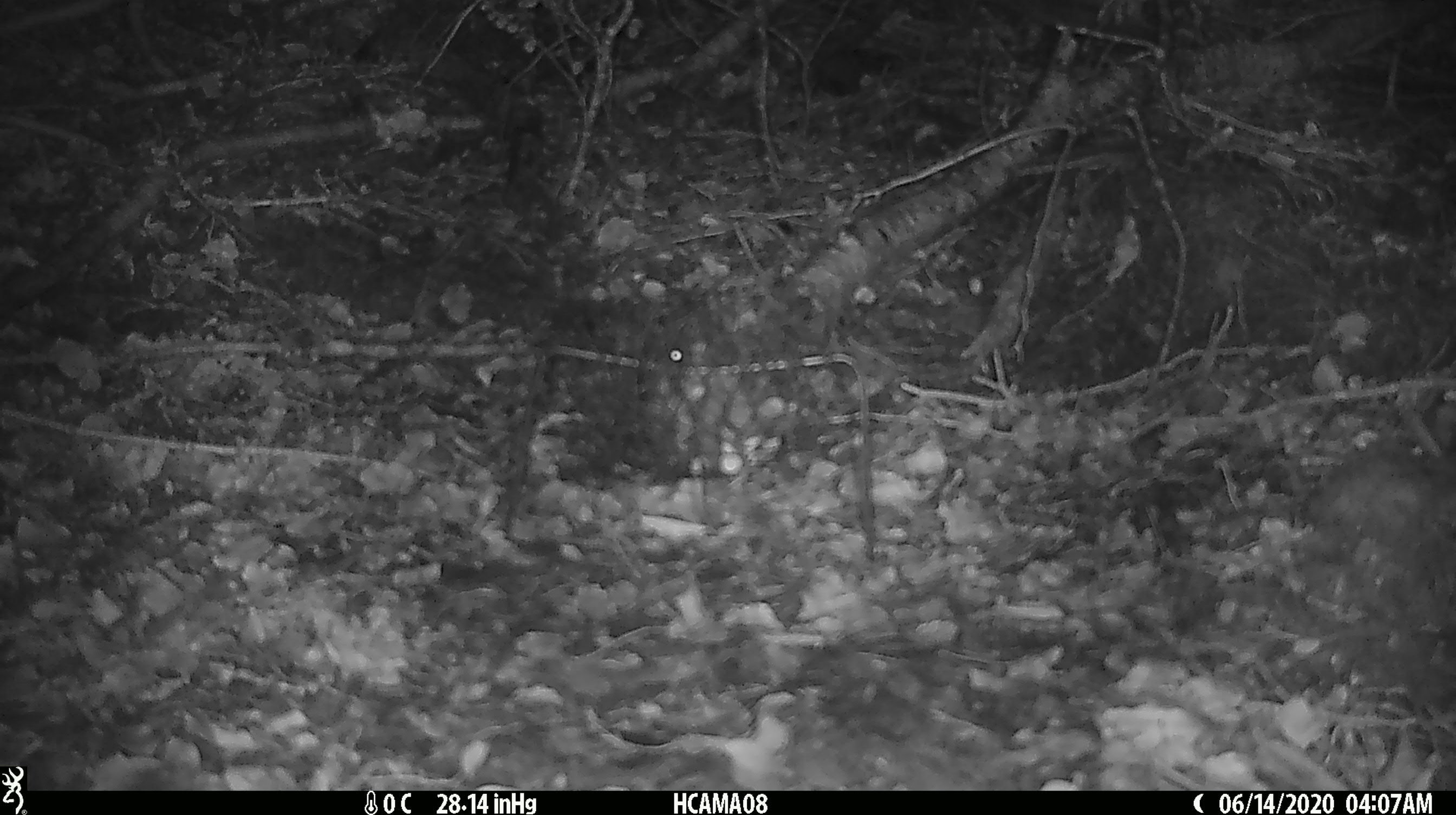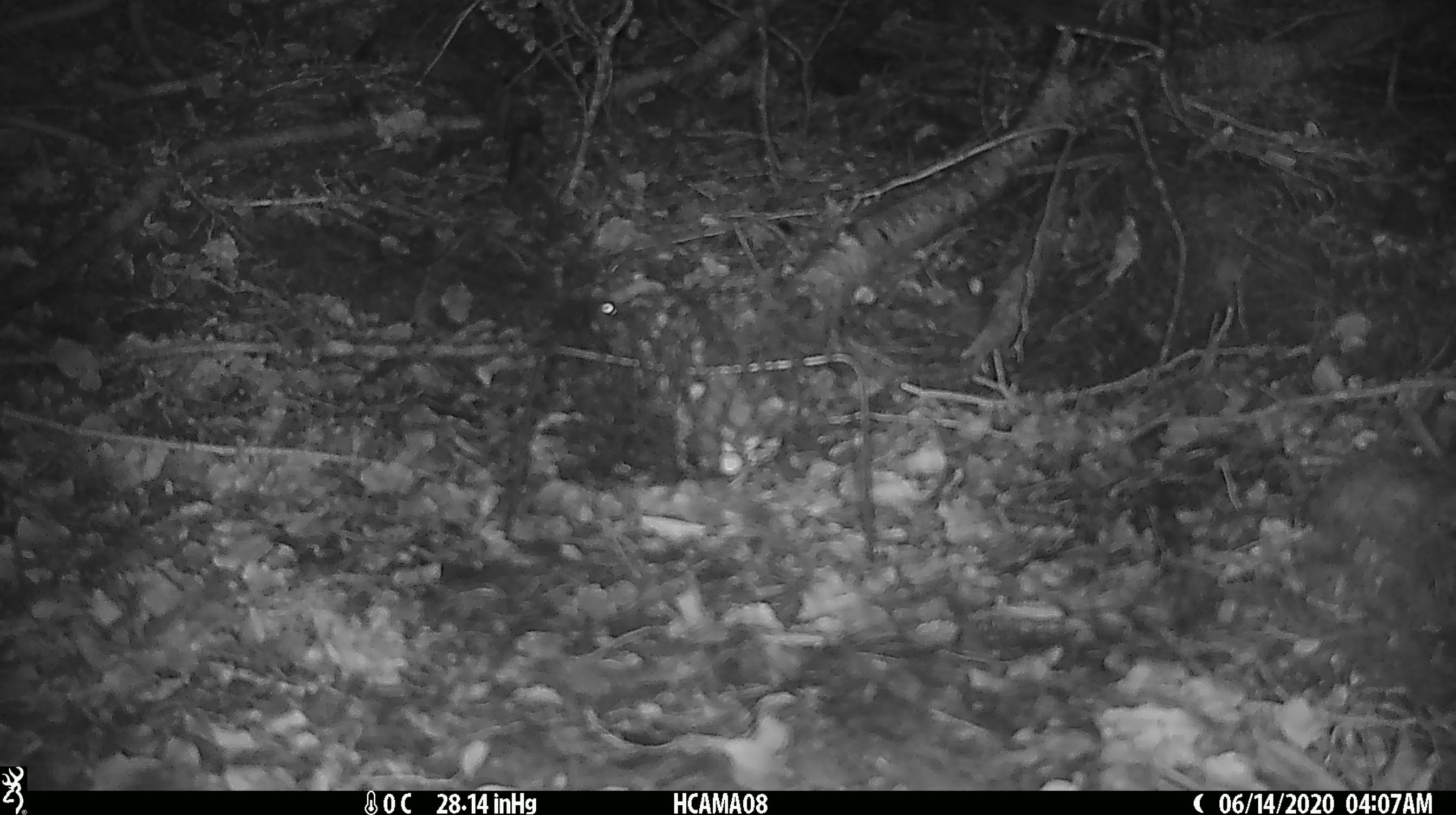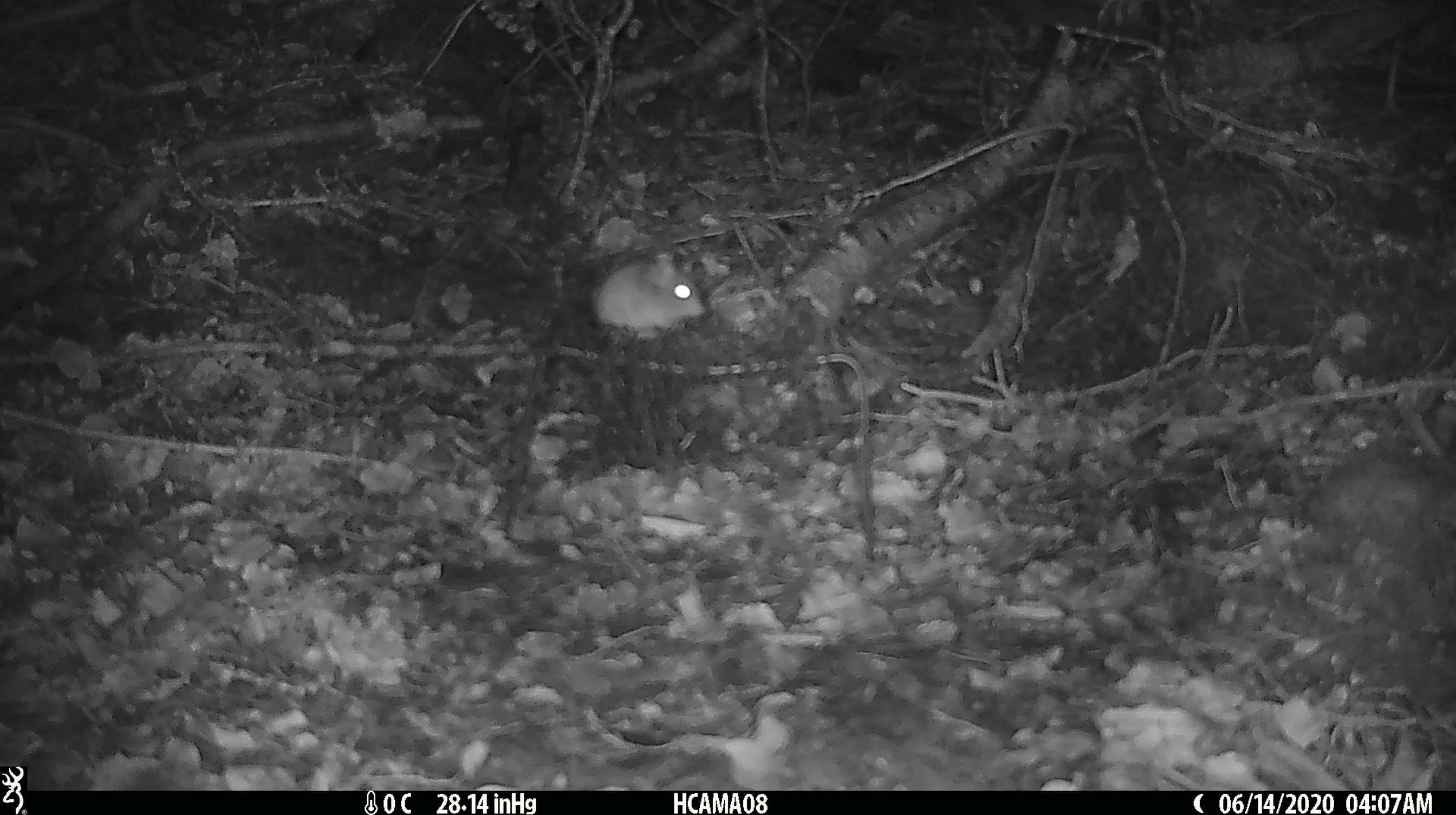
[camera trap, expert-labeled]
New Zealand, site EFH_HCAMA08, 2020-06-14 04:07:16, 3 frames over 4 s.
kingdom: Animalia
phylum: Chordata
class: Mammalia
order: Rodentia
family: Muridae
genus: Mus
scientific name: Mus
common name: mouse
Mouse (Mus).